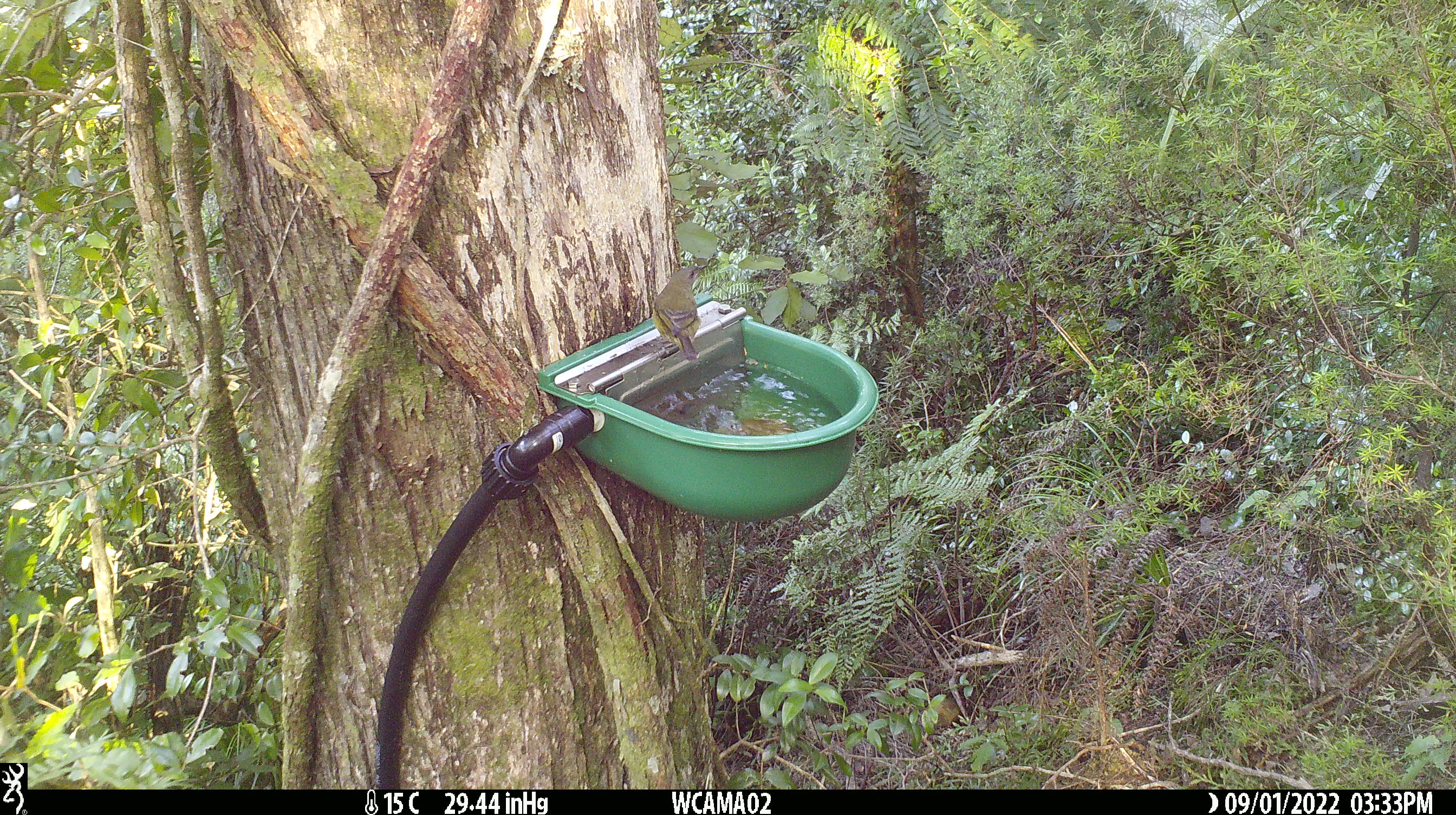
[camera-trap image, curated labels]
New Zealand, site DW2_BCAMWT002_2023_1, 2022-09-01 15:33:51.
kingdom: Animalia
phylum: Chordata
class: Aves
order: Passeriformes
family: Meliphagidae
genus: Anthornis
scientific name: Anthornis melanura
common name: new zealand bellbird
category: bellbird